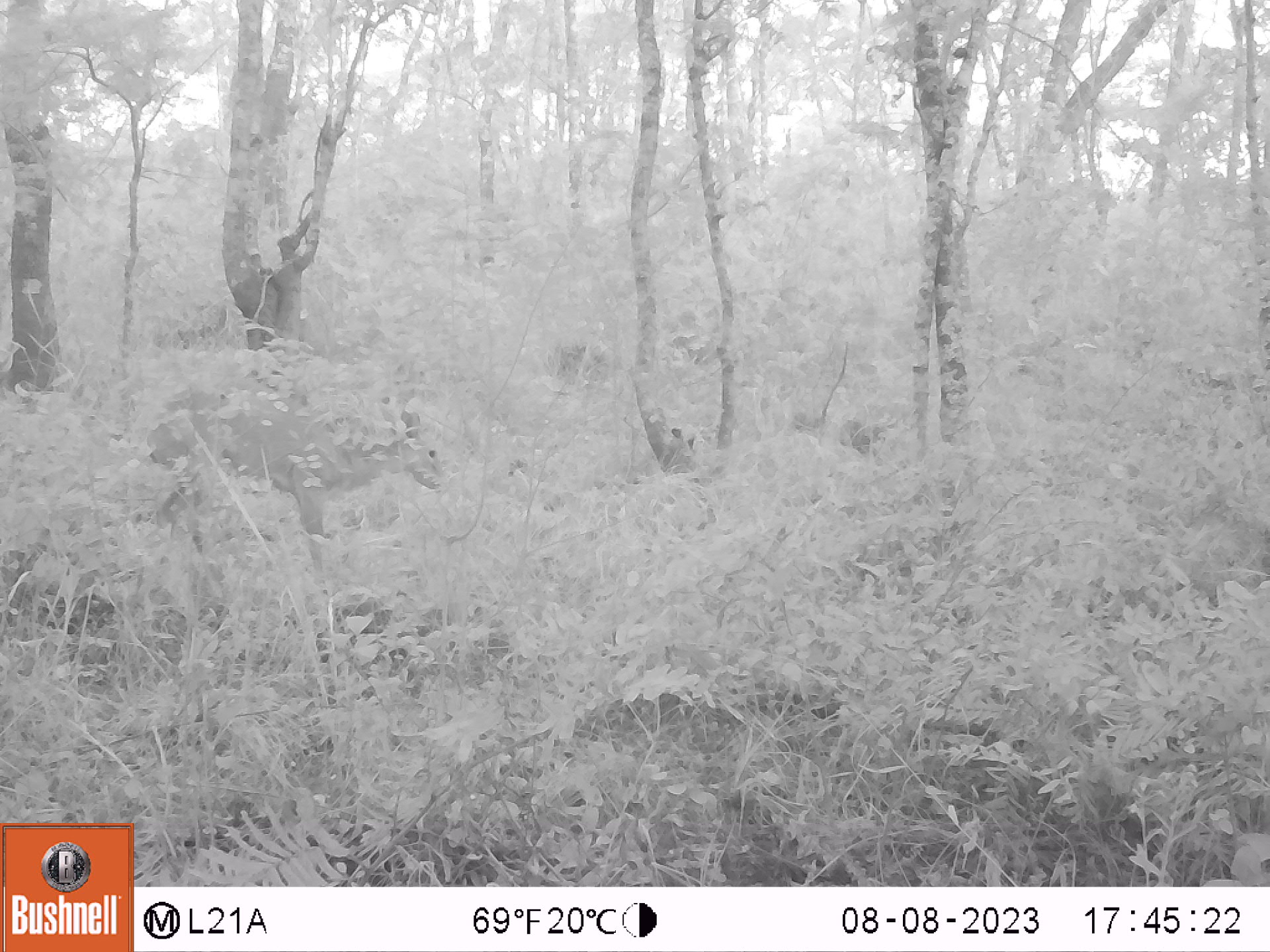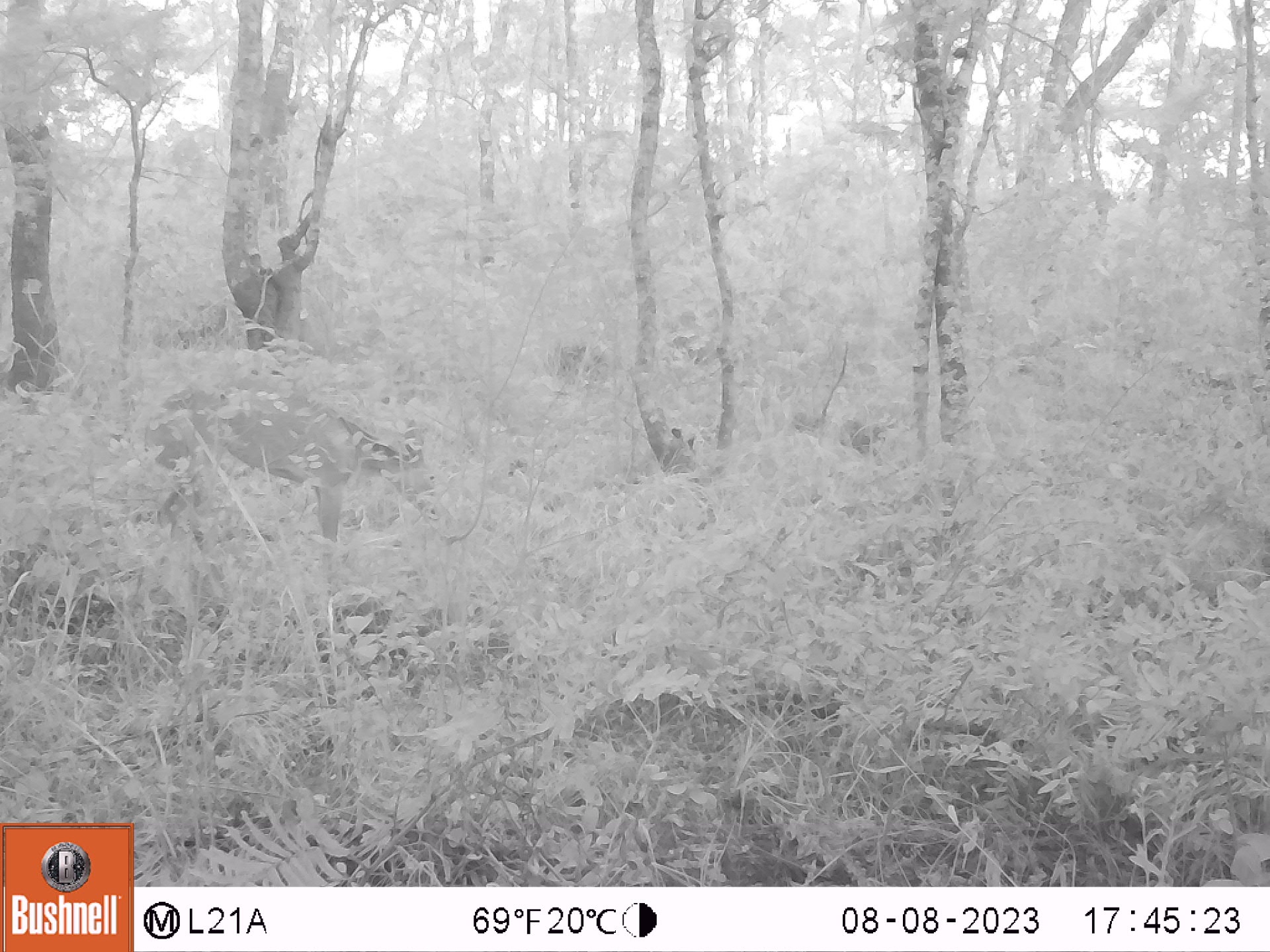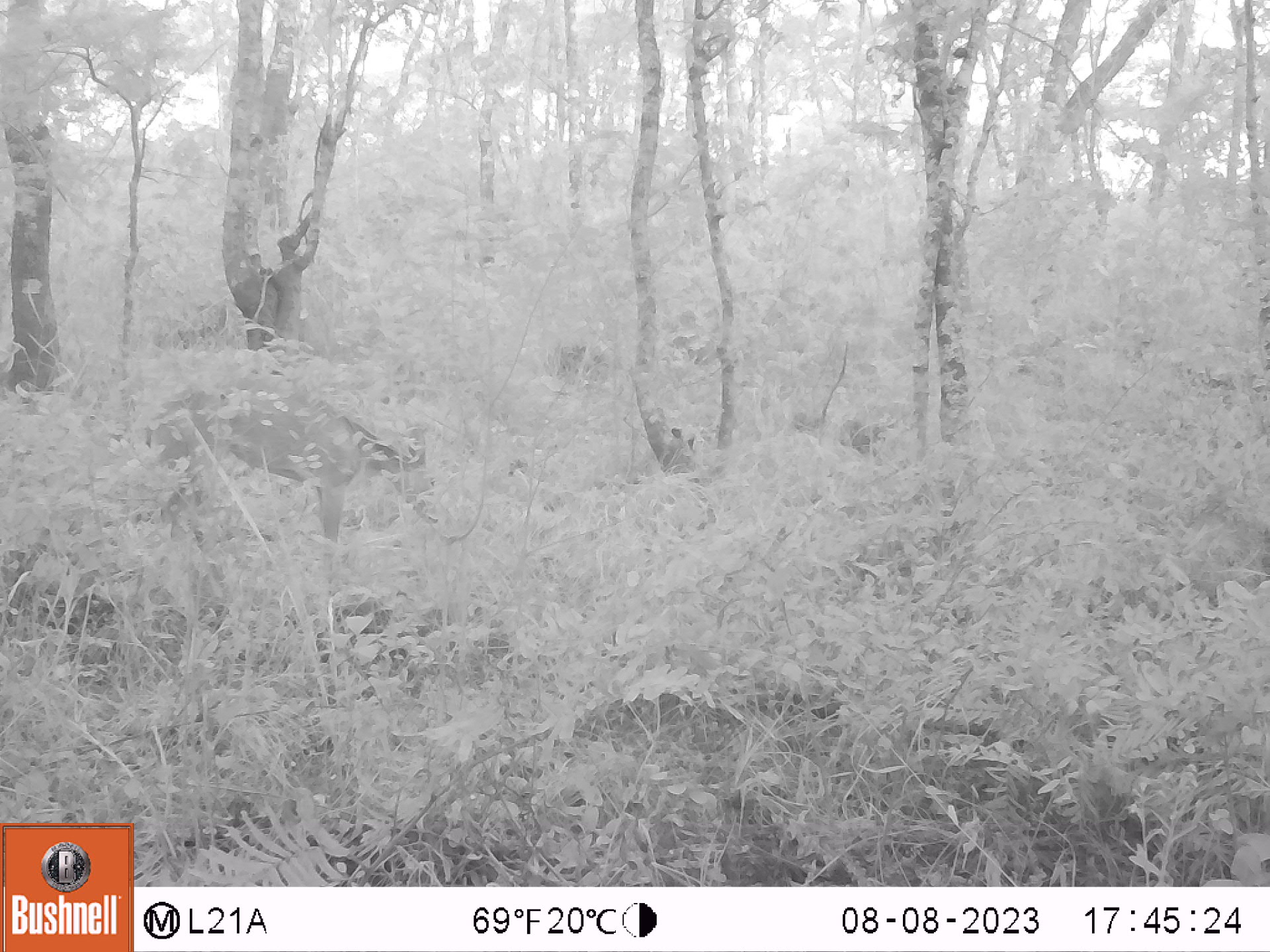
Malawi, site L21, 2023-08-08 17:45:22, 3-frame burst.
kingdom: Animalia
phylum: Chordata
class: Mammalia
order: Artiodactyla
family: Bovidae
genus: Sylvicapra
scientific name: Sylvicapra grimmia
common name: common duiker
Common duiker (Sylvicapra grimmia), count 1.